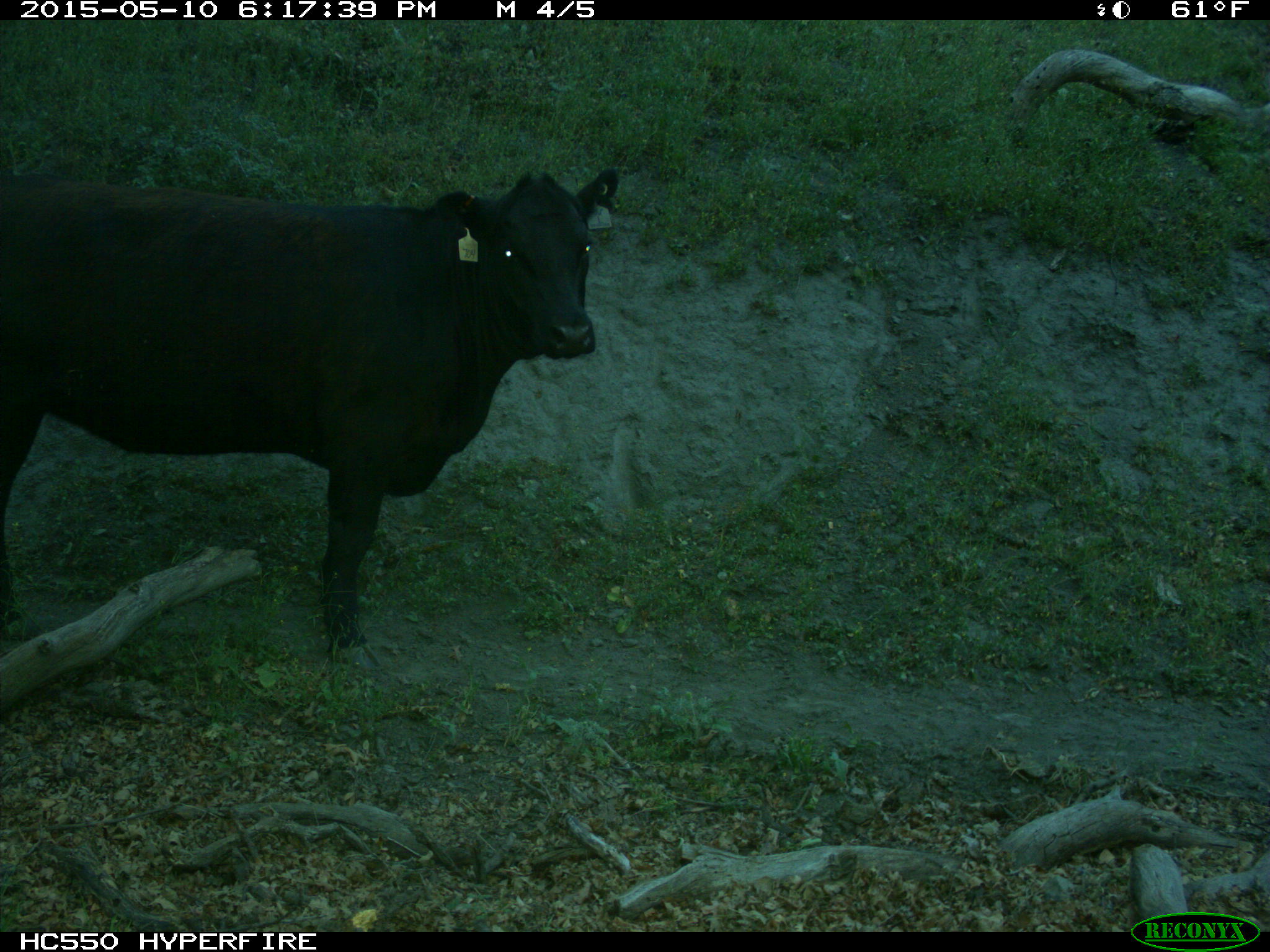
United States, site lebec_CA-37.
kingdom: Animalia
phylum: Chordata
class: Mammalia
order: Artiodactyla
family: Bovidae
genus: Bos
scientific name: Bos taurus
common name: domestic cow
Bos taurus (domestic cow).